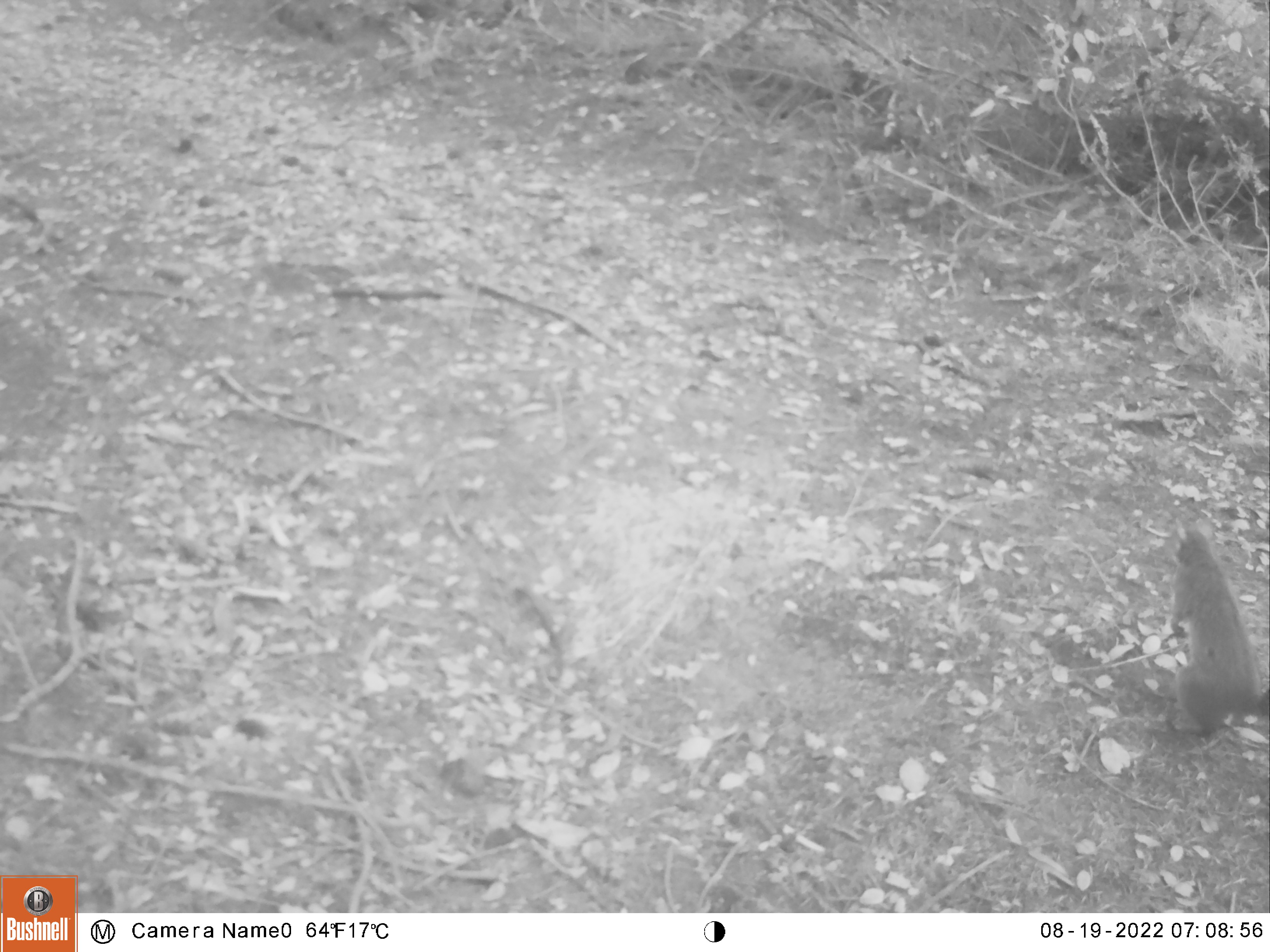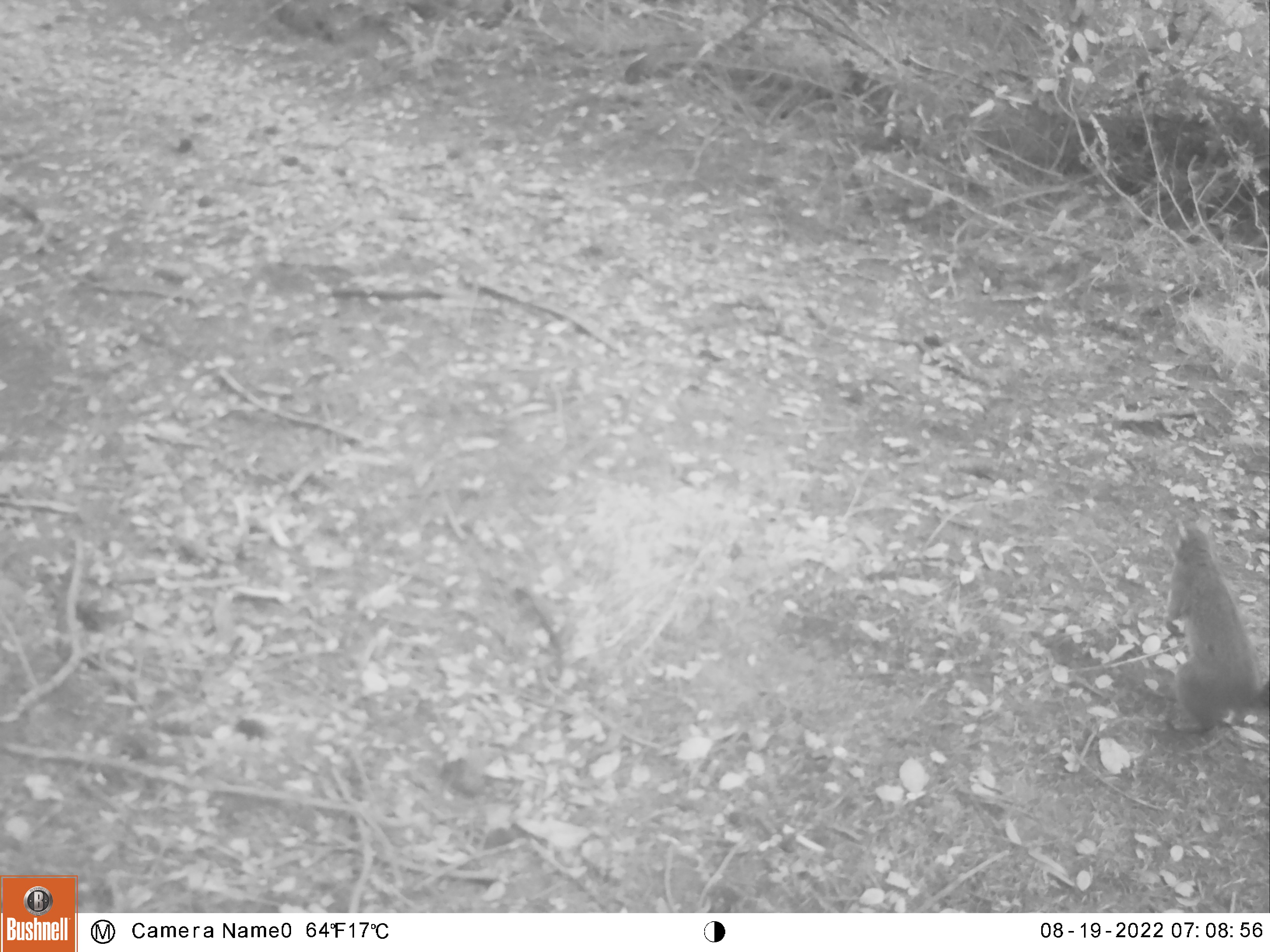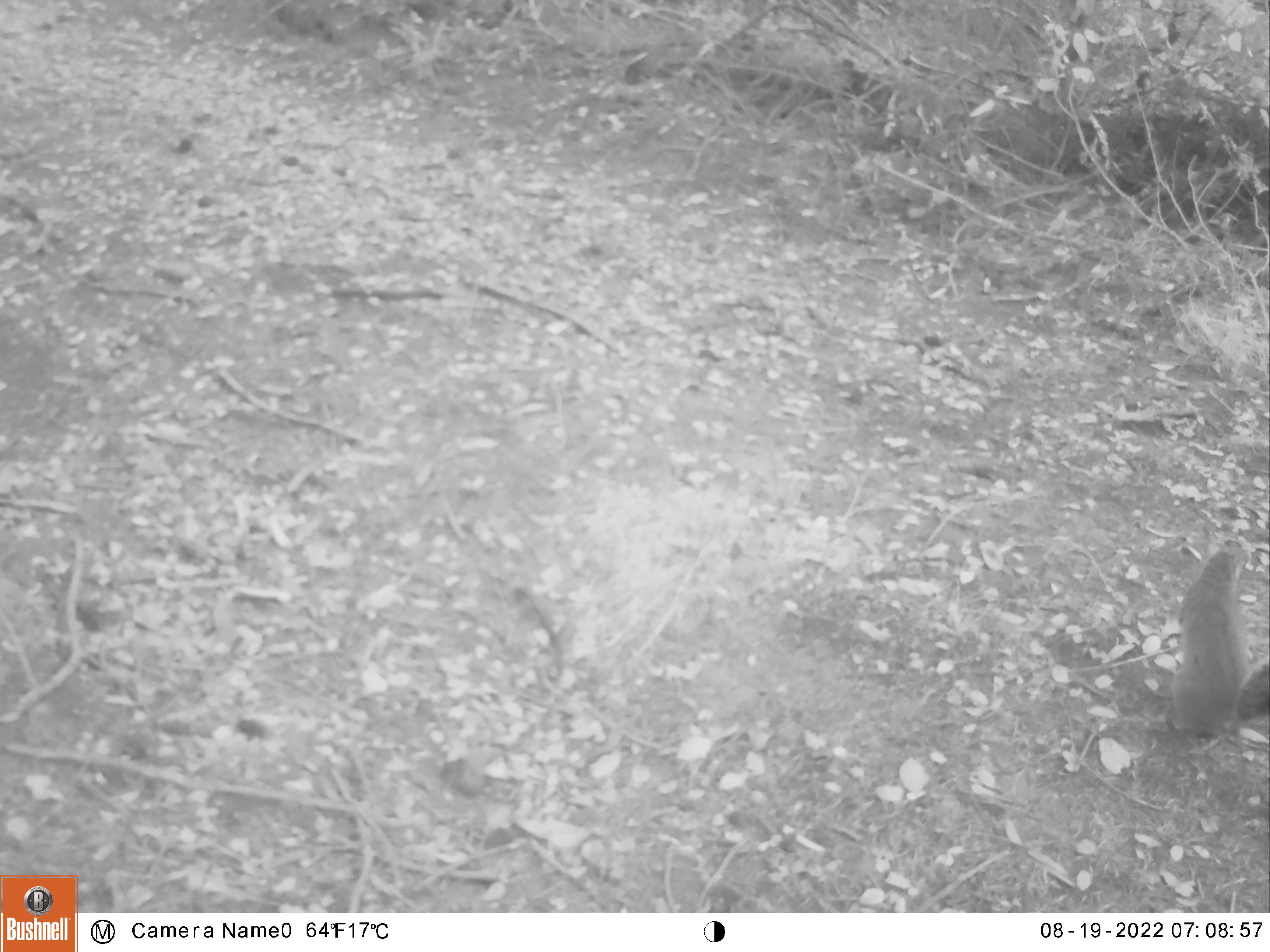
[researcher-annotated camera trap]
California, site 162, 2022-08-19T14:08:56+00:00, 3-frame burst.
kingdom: Animalia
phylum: Chordata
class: Mammalia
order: Rodentia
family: Sciuridae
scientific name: Sciuridae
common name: squirrel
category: unknown squirrel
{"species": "unknown squirrel (squirrel) (Sciuridae)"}